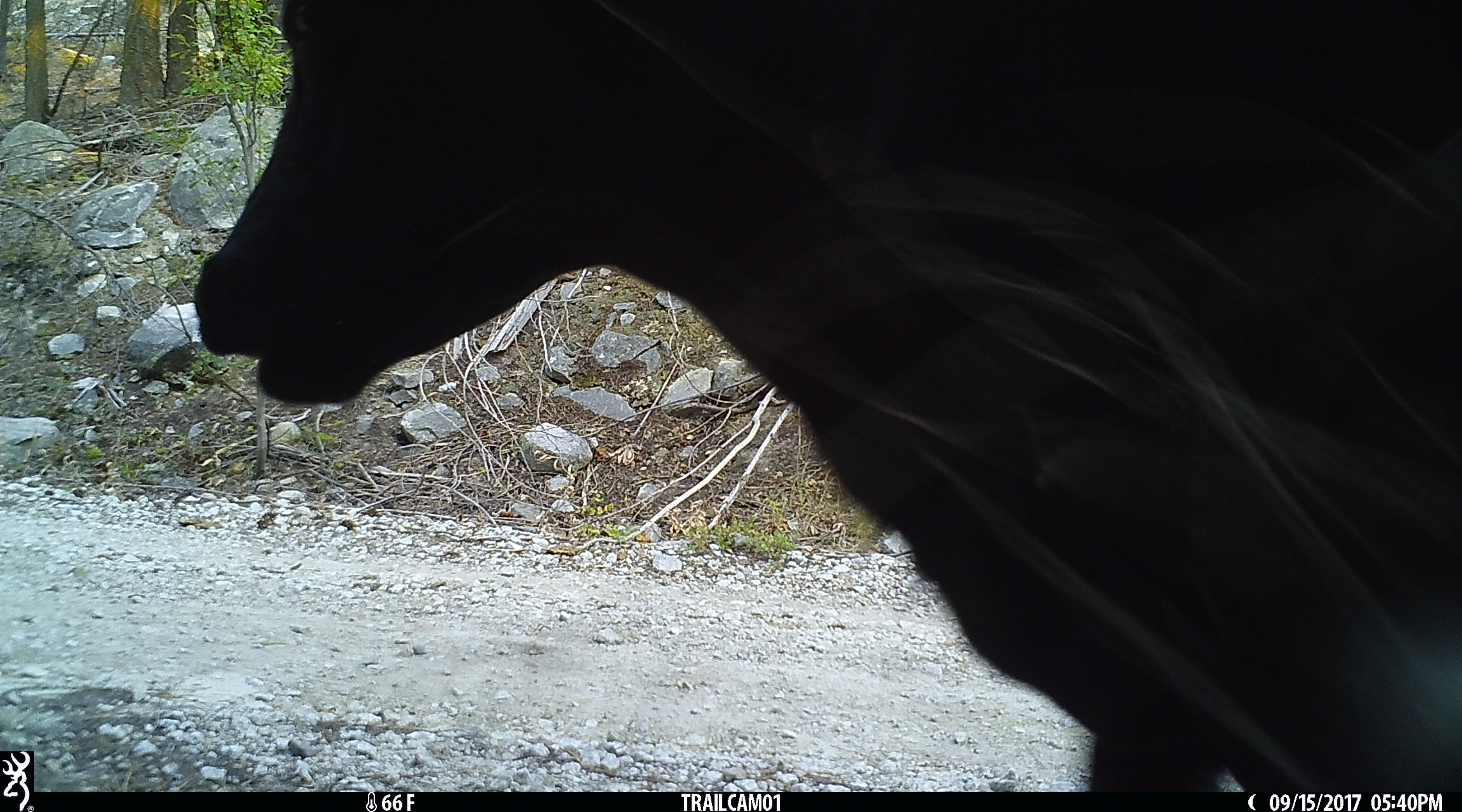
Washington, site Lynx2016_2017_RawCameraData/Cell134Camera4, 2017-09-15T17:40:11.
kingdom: Animalia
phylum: Chordata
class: Mammalia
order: Artiodactyla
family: Bovidae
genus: Bos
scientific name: Bos taurus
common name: domestic cattle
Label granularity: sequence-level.